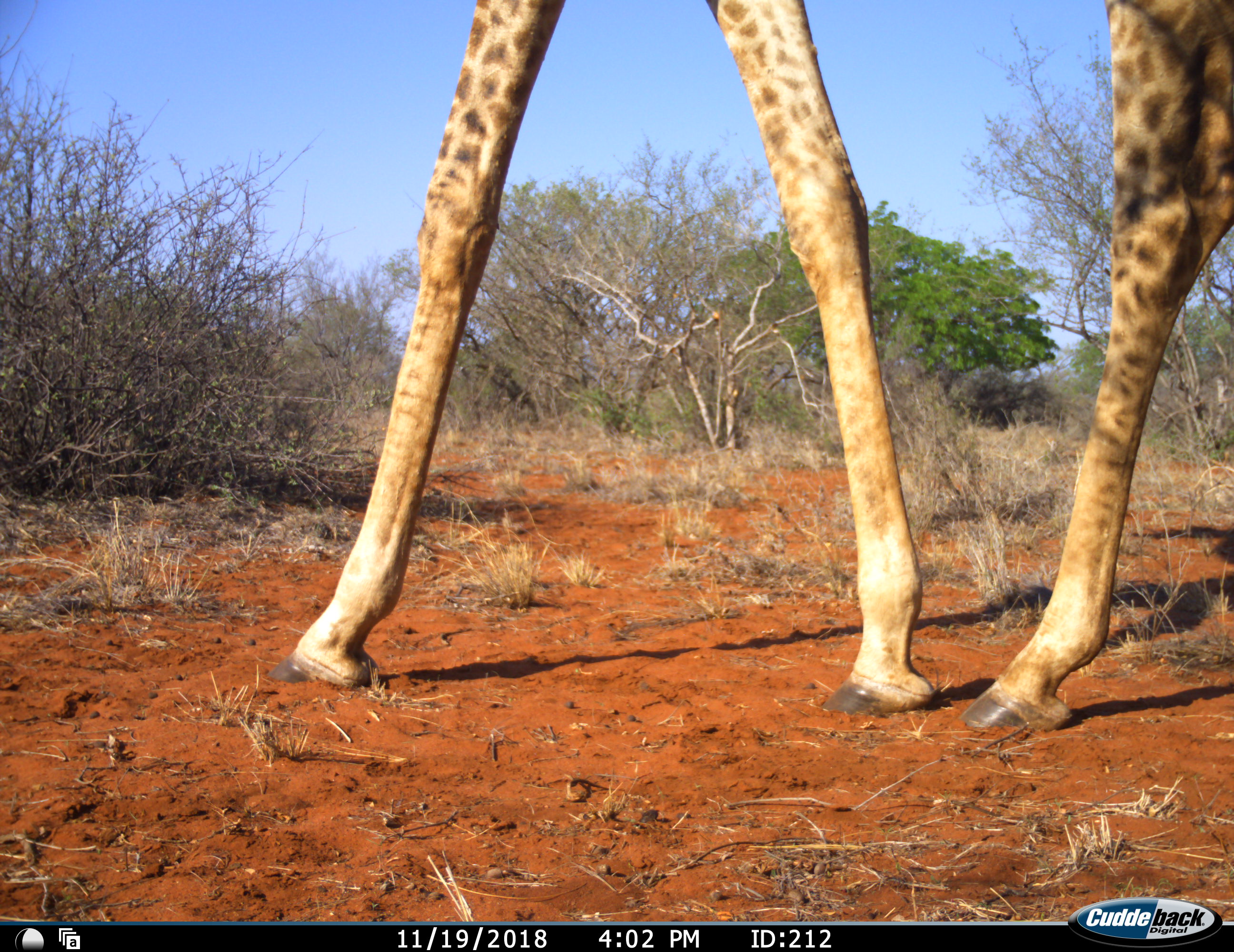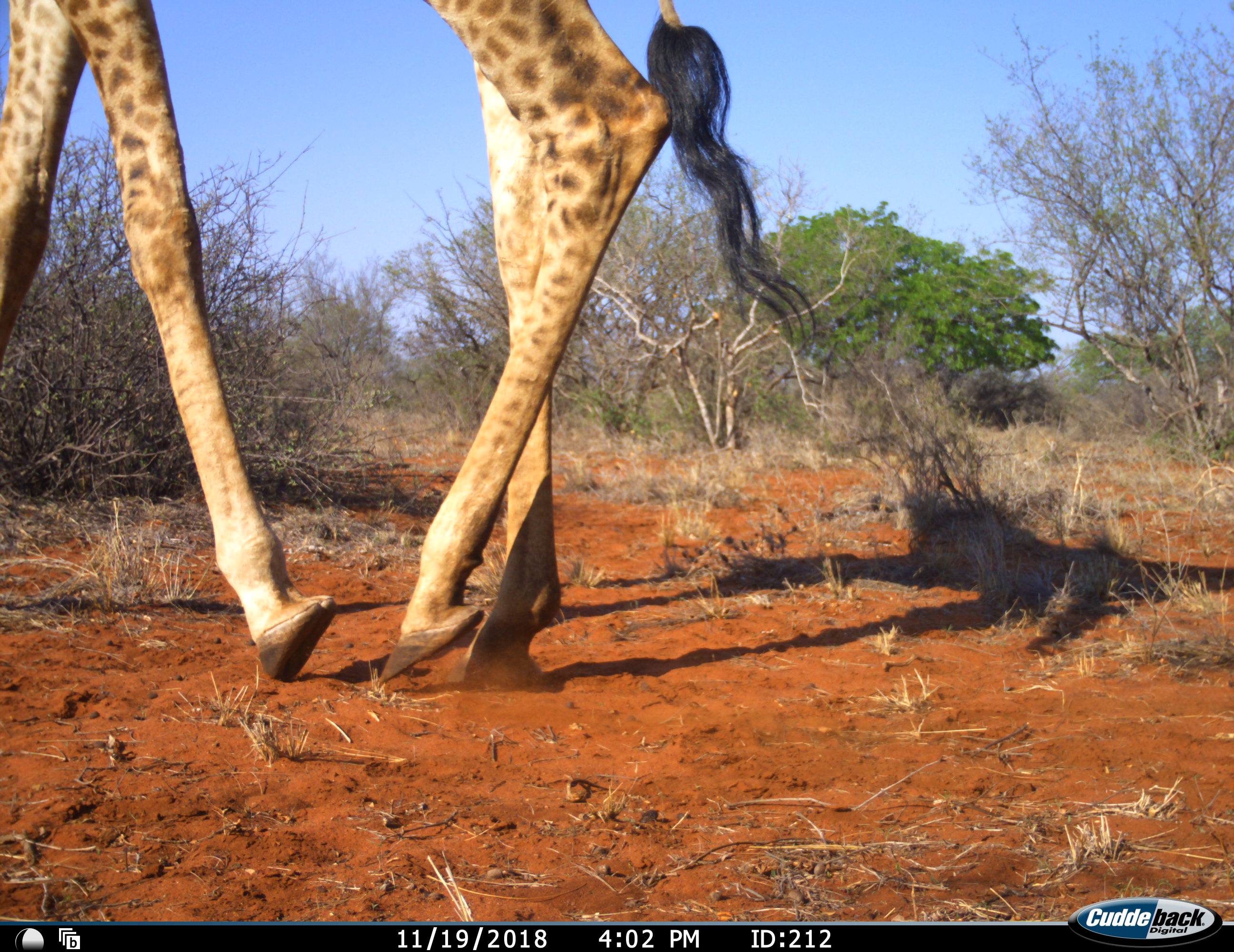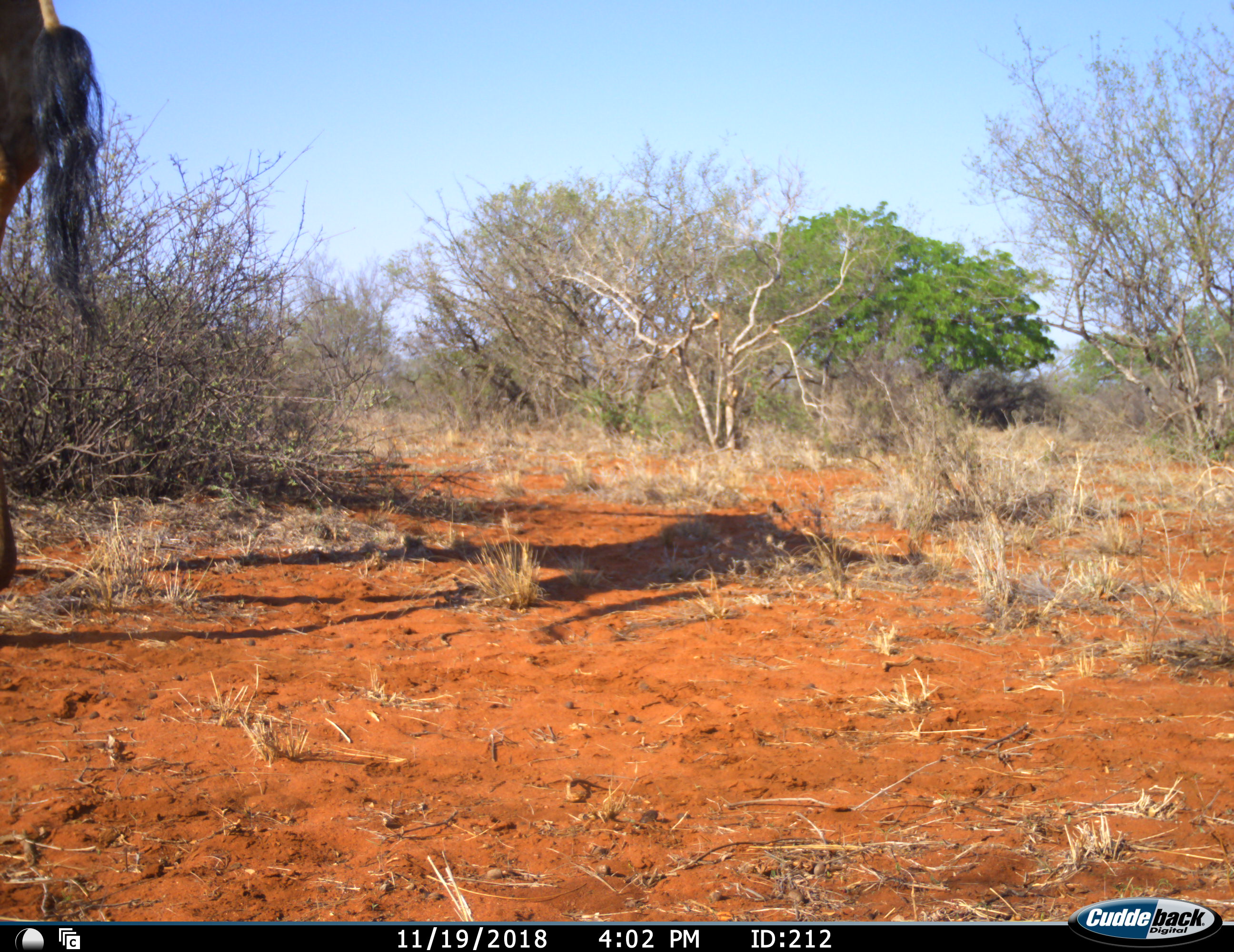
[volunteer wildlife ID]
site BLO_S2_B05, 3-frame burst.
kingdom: Animalia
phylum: Chordata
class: Mammalia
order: Artiodactyla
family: Giraffidae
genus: Giraffa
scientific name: Giraffa camelopardalis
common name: giraffe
Giraffe (Giraffa camelopardalis), count 1. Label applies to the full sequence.